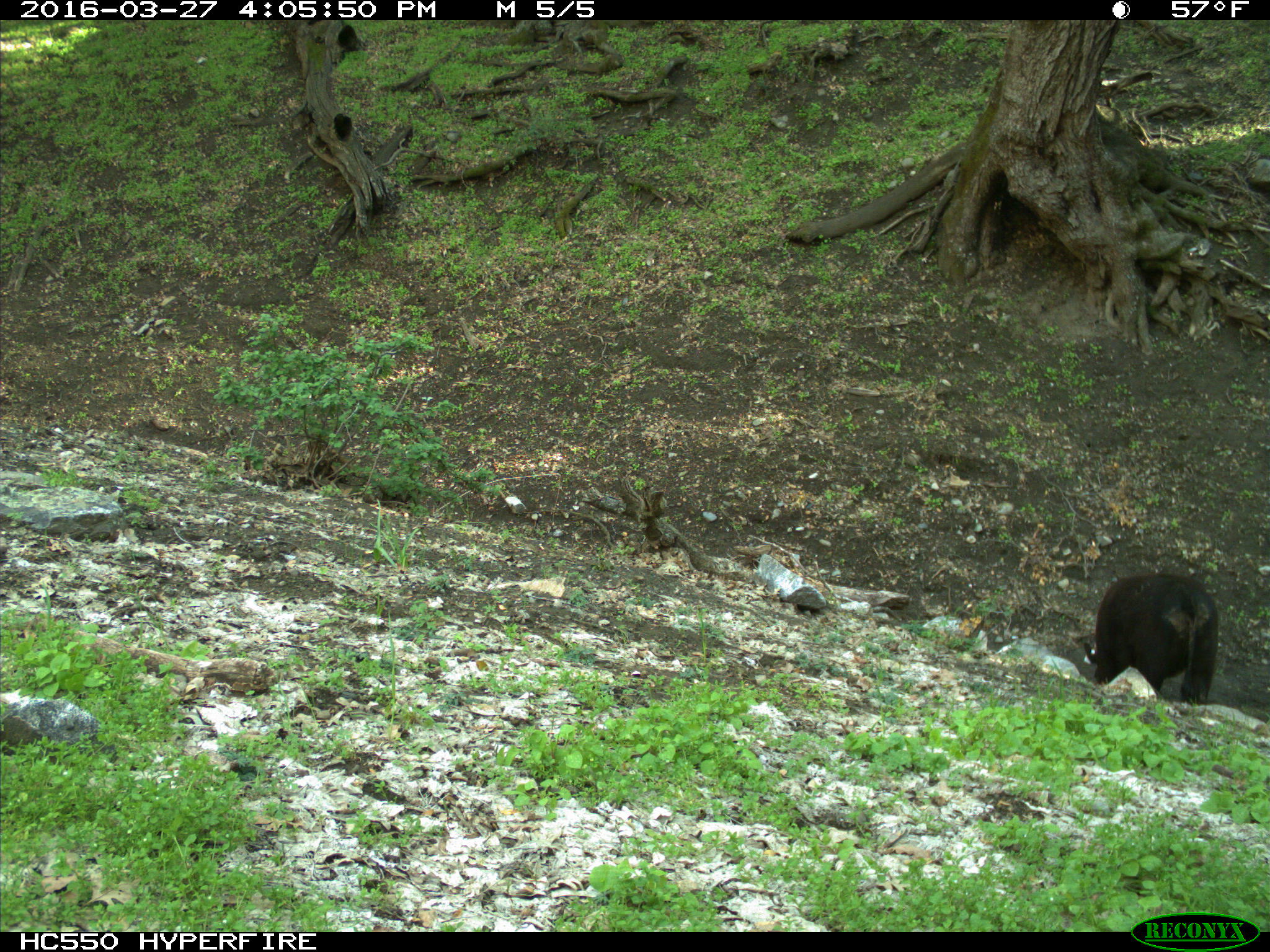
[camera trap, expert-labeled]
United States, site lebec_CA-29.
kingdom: Animalia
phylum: Chordata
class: Mammalia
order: Artiodactyla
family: Bovidae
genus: Bos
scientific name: Bos taurus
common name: domestic cow